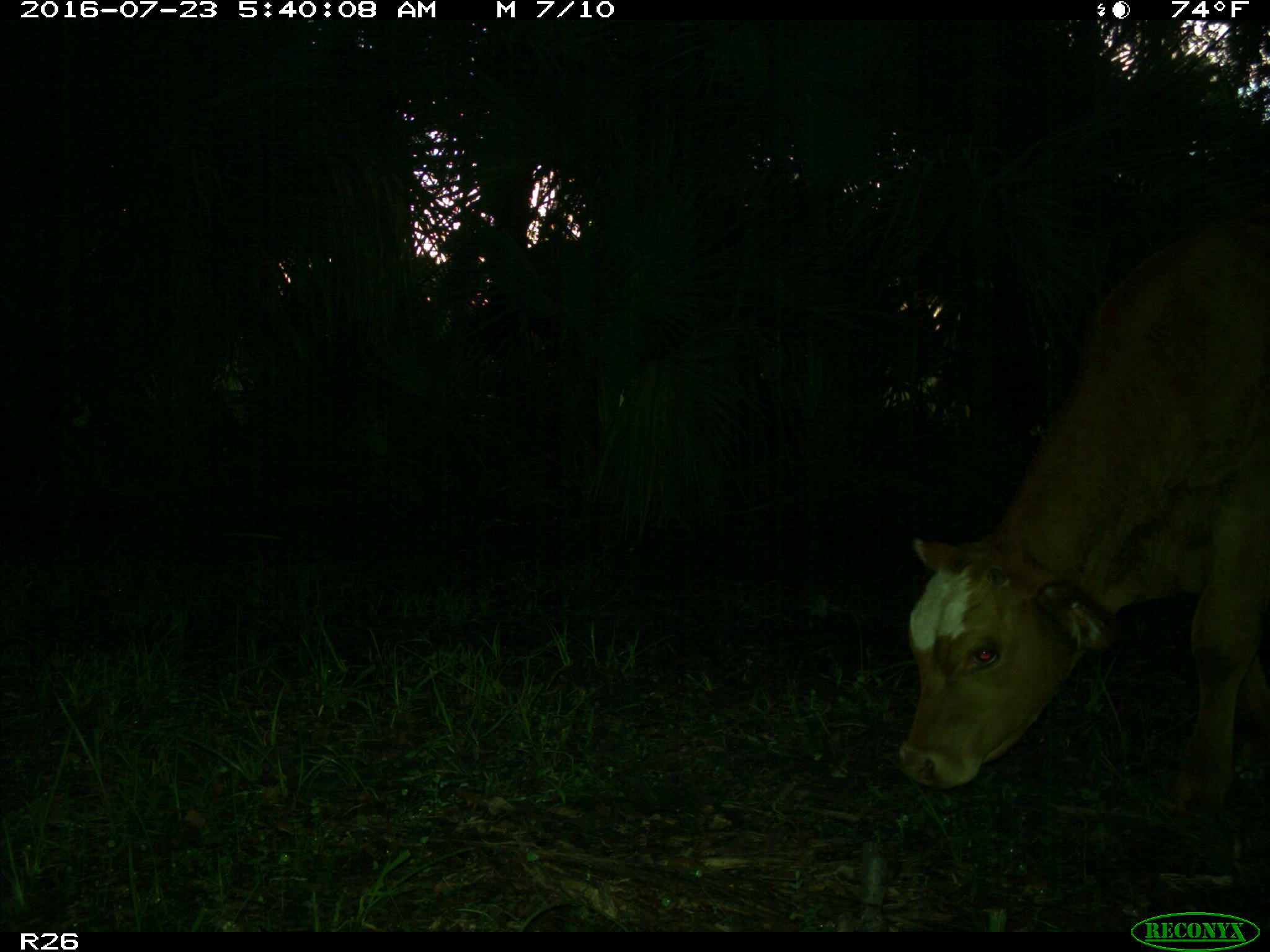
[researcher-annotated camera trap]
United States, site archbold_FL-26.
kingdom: Animalia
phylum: Chordata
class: Mammalia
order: Artiodactyla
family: Bovidae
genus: Bos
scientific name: Bos taurus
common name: domestic cow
Bos taurus (domestic cow).